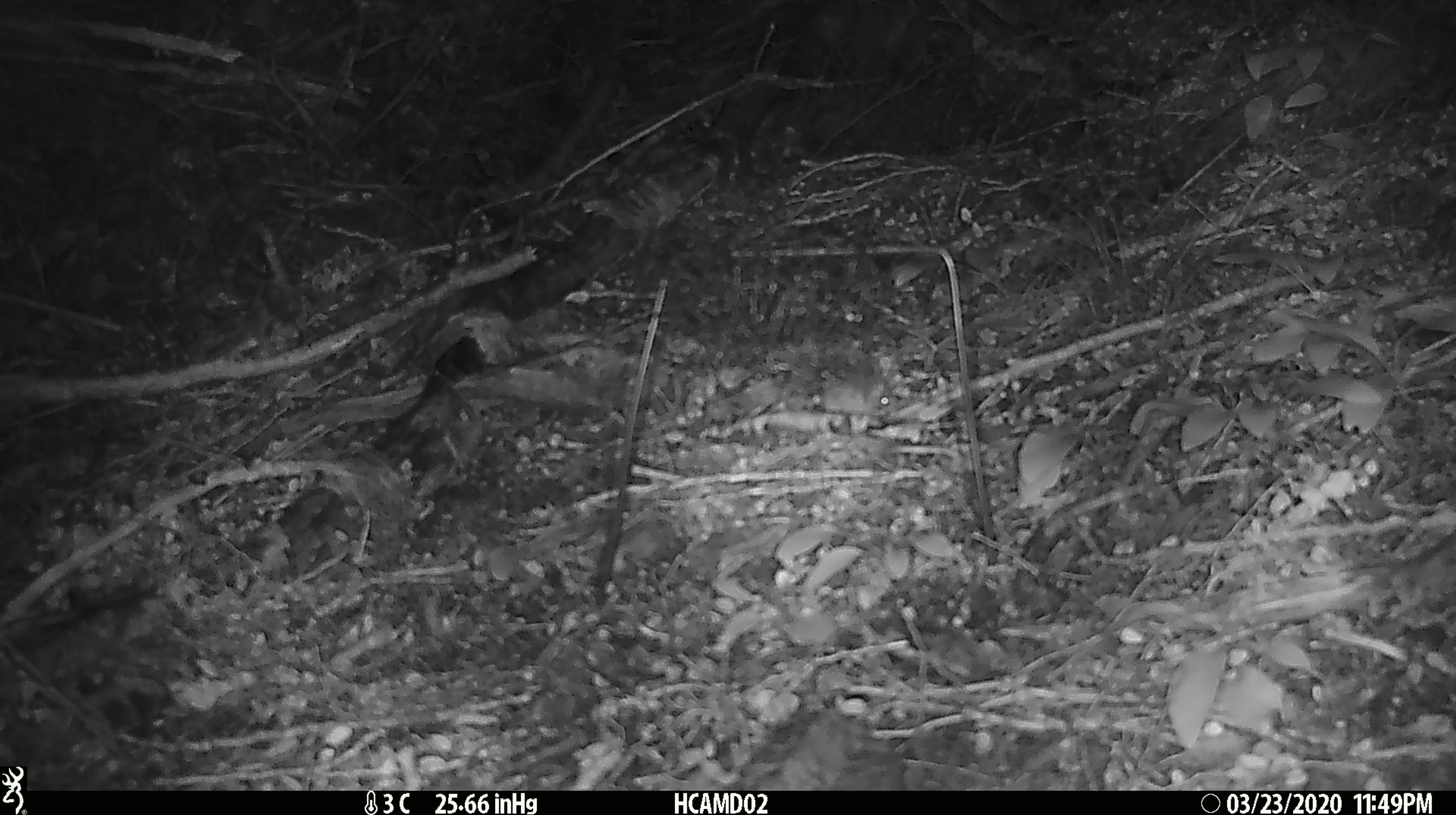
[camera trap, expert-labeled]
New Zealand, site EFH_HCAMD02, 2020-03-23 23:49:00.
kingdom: Animalia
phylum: Chordata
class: Mammalia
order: Rodentia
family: Muridae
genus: Mus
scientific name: Mus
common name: mouse